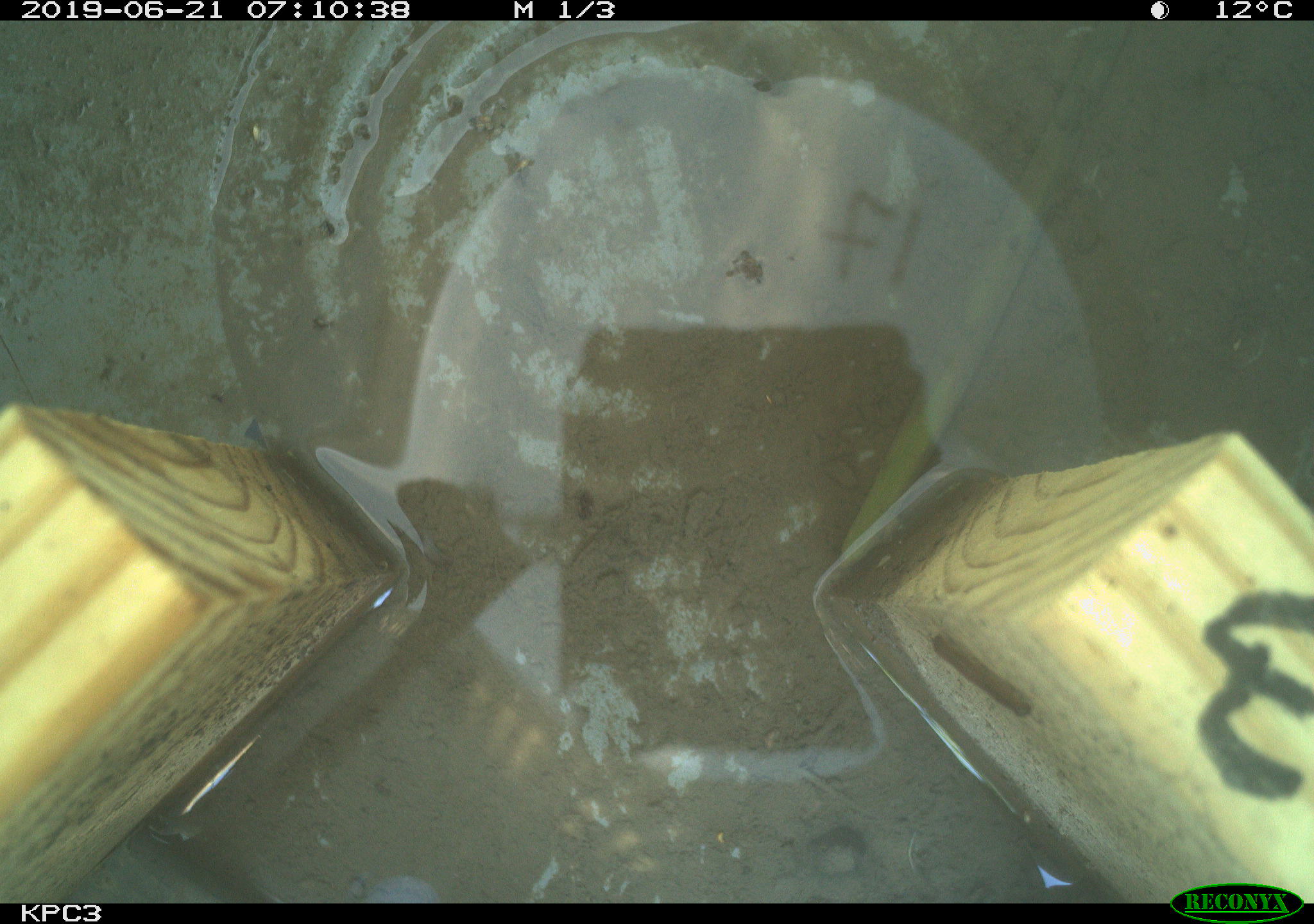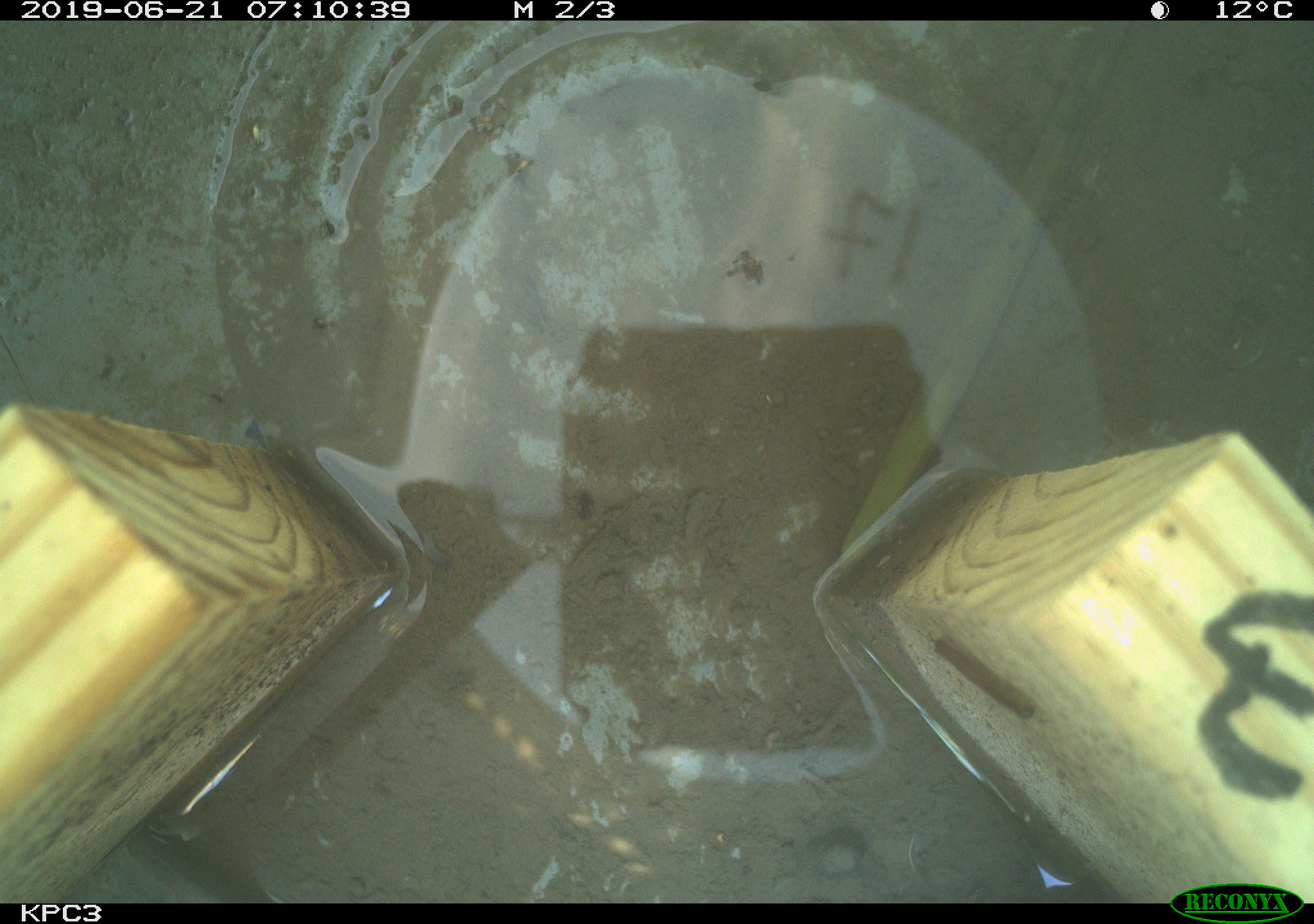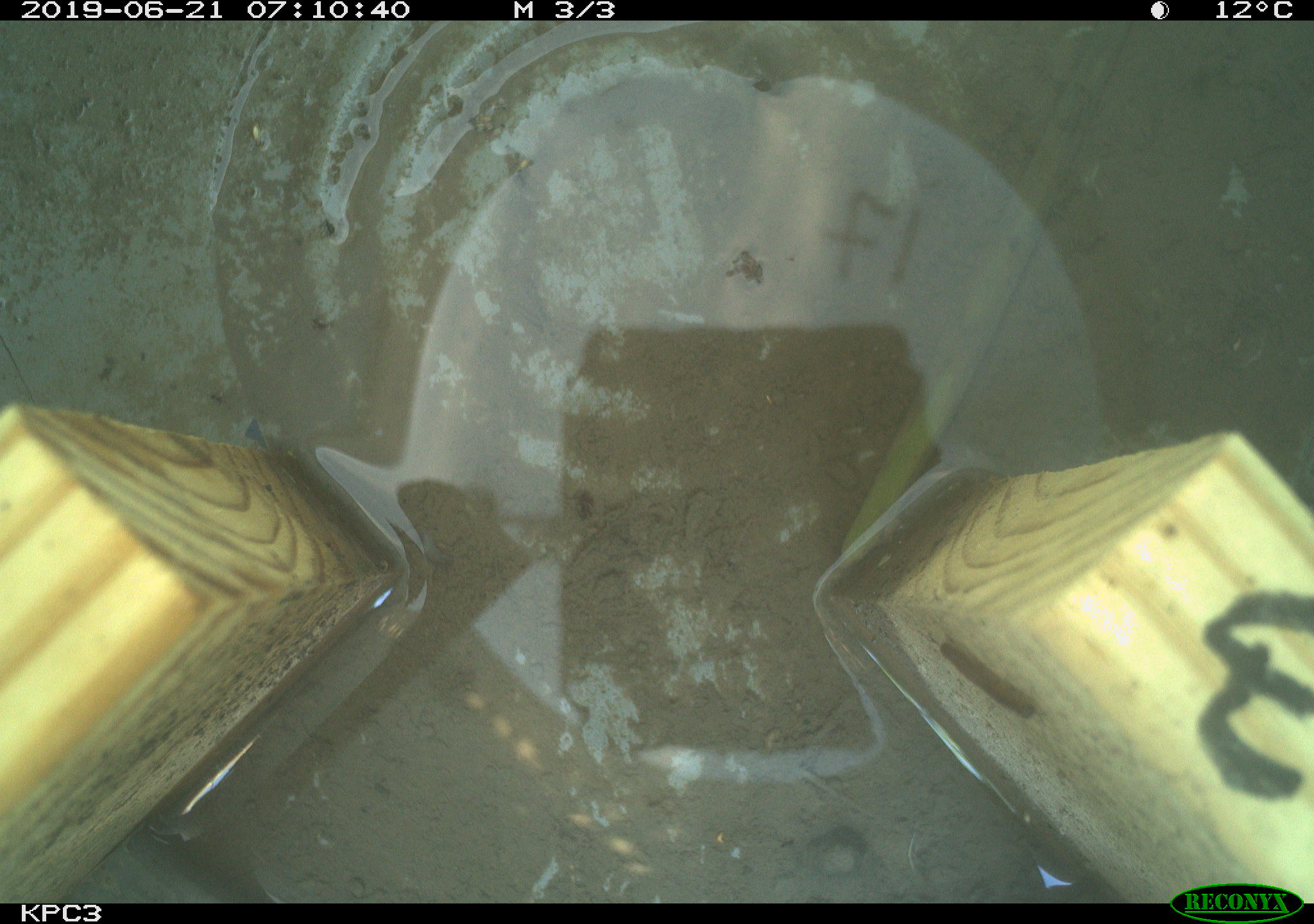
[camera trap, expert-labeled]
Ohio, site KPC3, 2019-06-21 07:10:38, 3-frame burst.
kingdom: Animalia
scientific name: Animalia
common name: animal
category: invertebrate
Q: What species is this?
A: Invertebrate (animal) (Animalia).